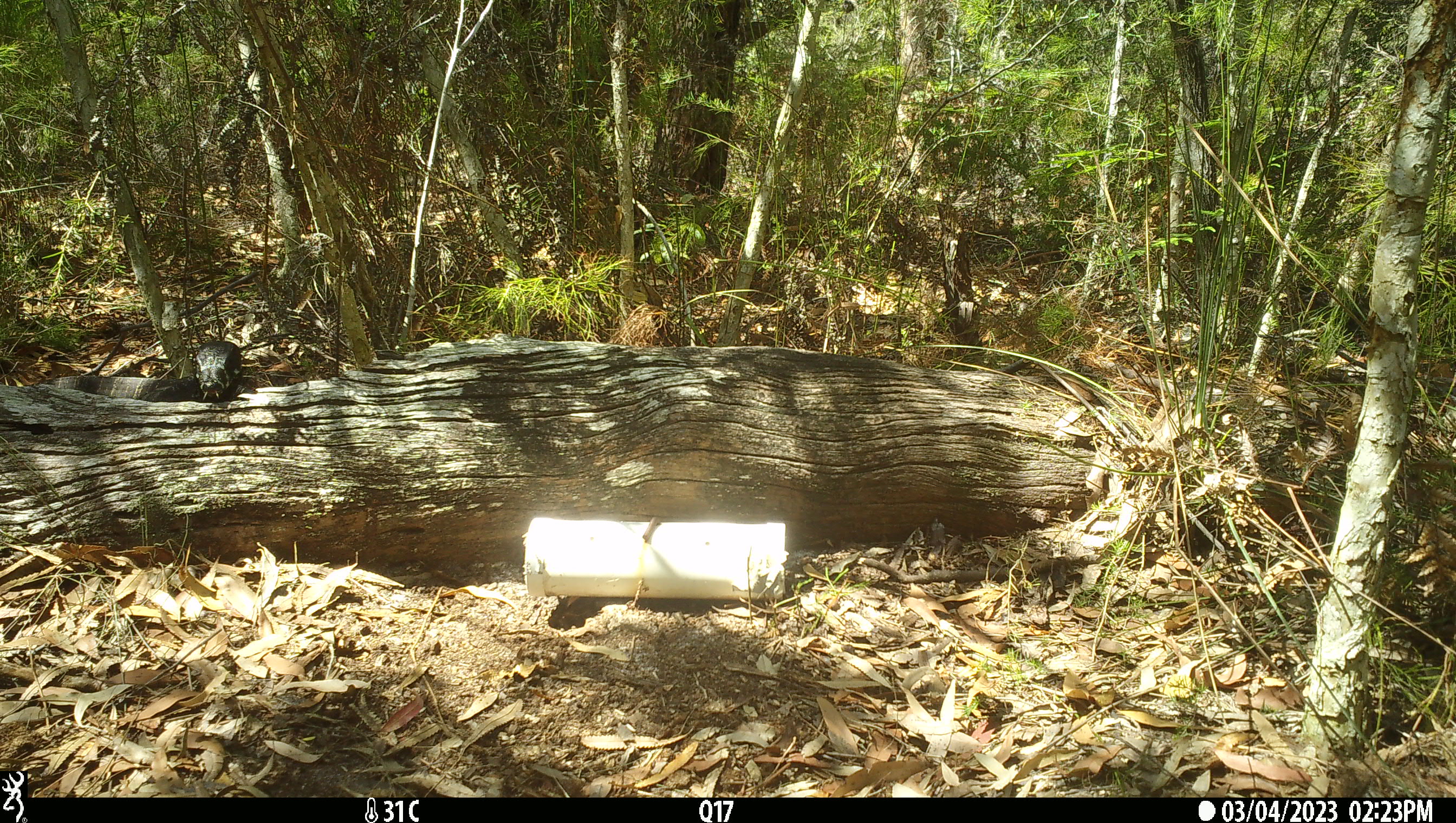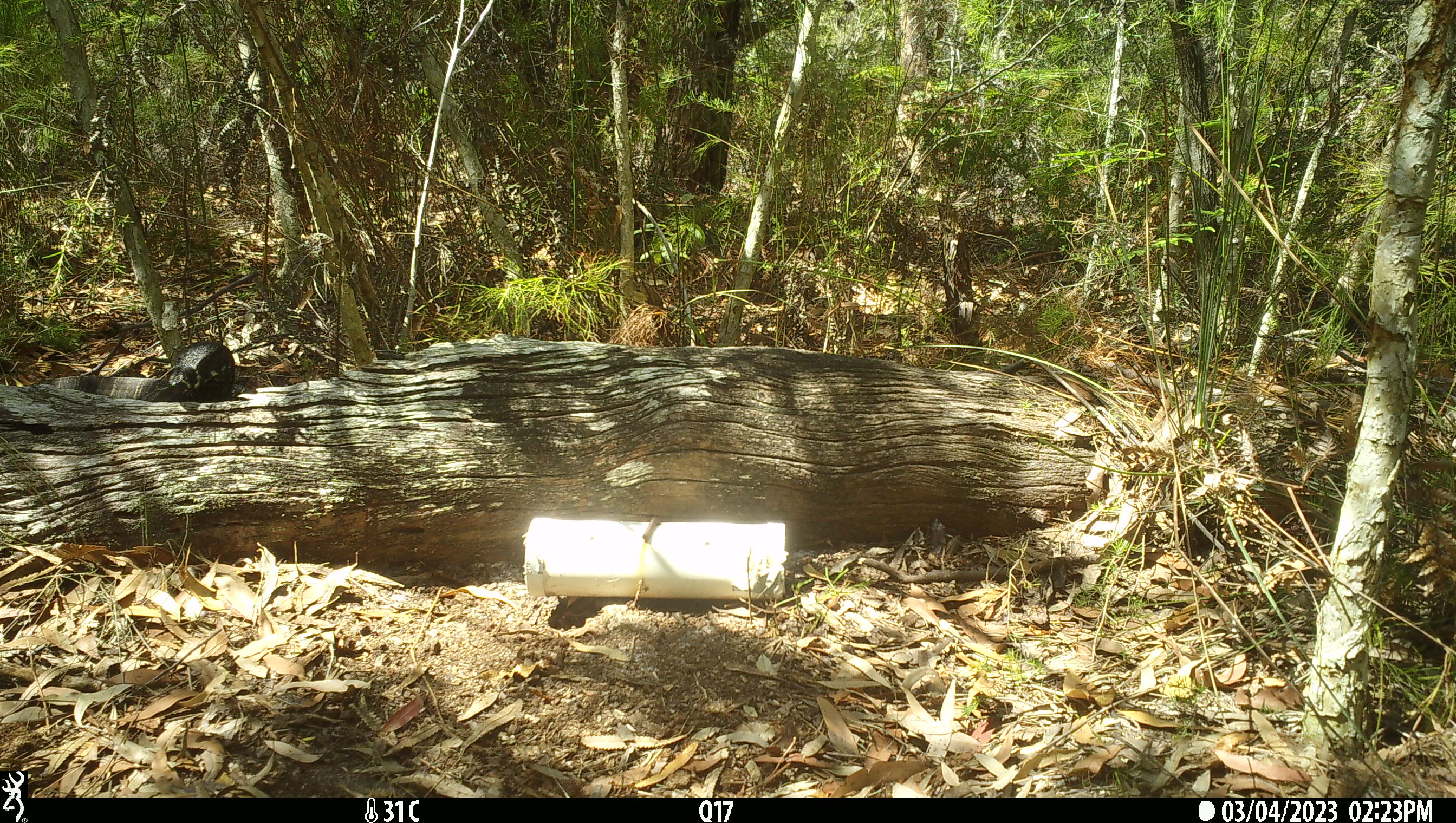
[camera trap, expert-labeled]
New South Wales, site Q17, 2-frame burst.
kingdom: Animalia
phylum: Chordata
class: Reptilia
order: Squamata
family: Varanidae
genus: Varanus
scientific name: Varanus varius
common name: lace monitor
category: goanna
Goanna (lace monitor) (Varanus varius).